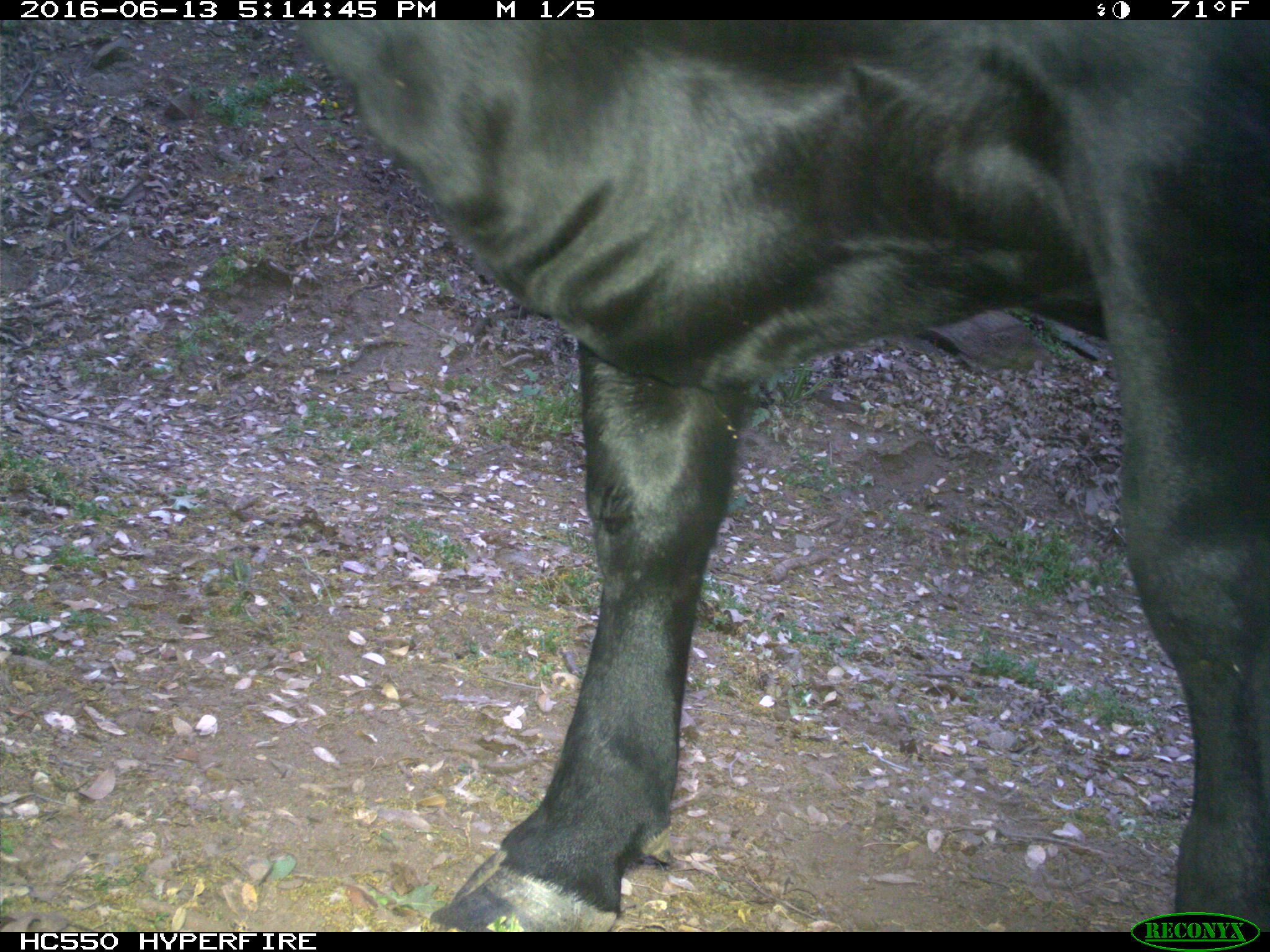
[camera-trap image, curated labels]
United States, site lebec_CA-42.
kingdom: Animalia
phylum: Chordata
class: Mammalia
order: Artiodactyla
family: Bovidae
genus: Bos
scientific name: Bos taurus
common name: domestic cow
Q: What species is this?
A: Bos taurus (domestic cow).